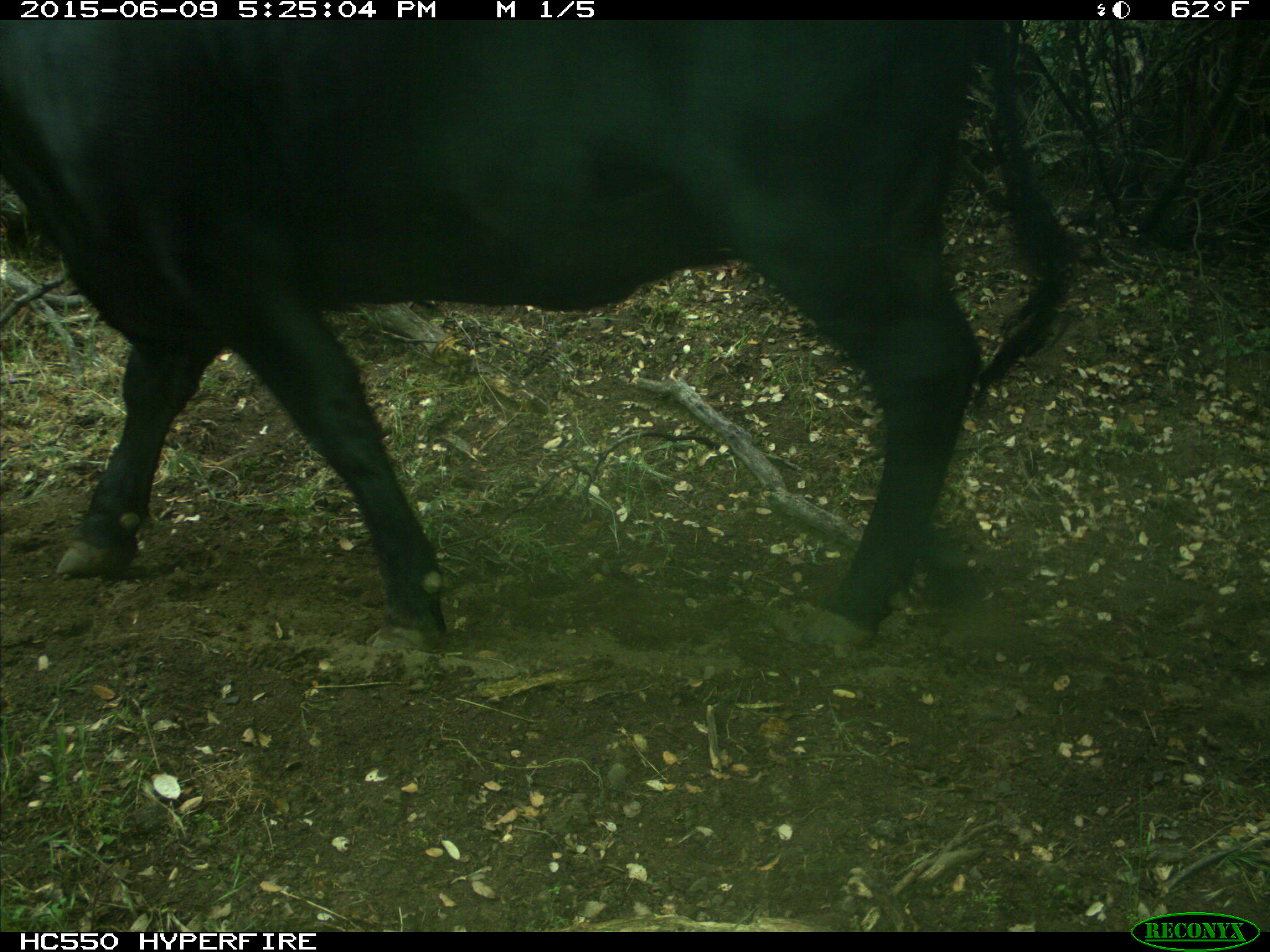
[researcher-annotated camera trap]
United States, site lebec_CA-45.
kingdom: Animalia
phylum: Chordata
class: Mammalia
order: Artiodactyla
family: Bovidae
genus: Bos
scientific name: Bos taurus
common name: domestic cow